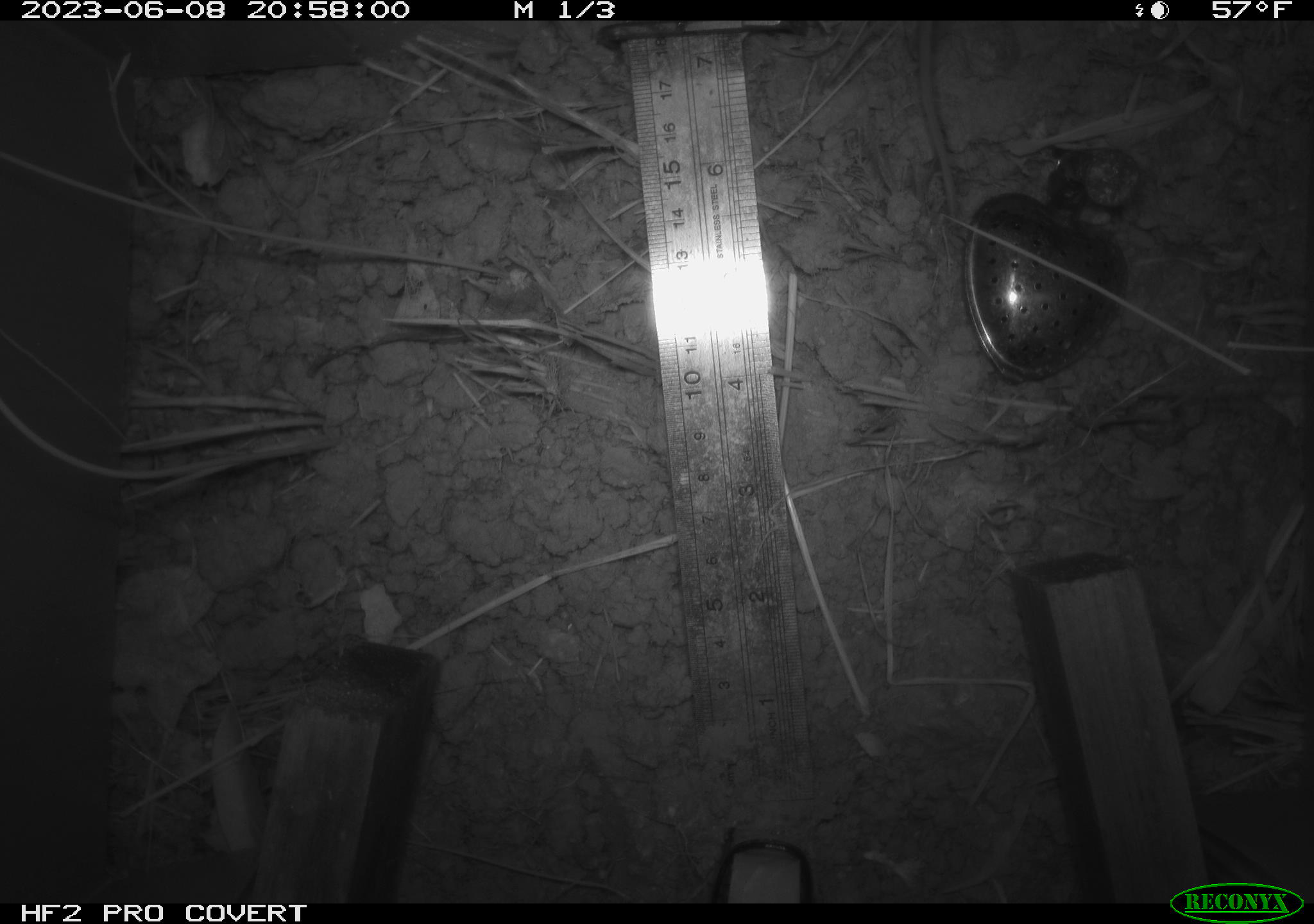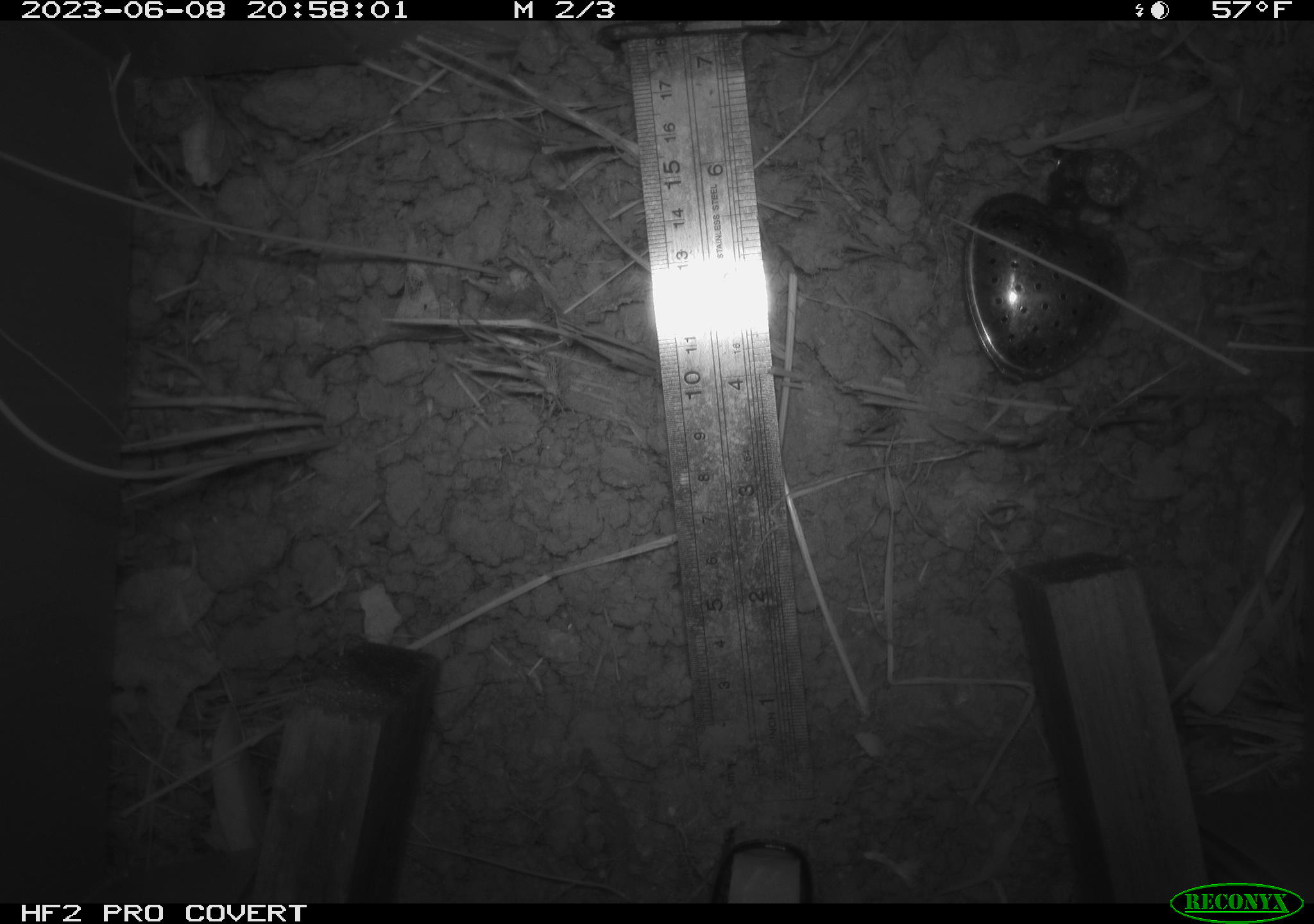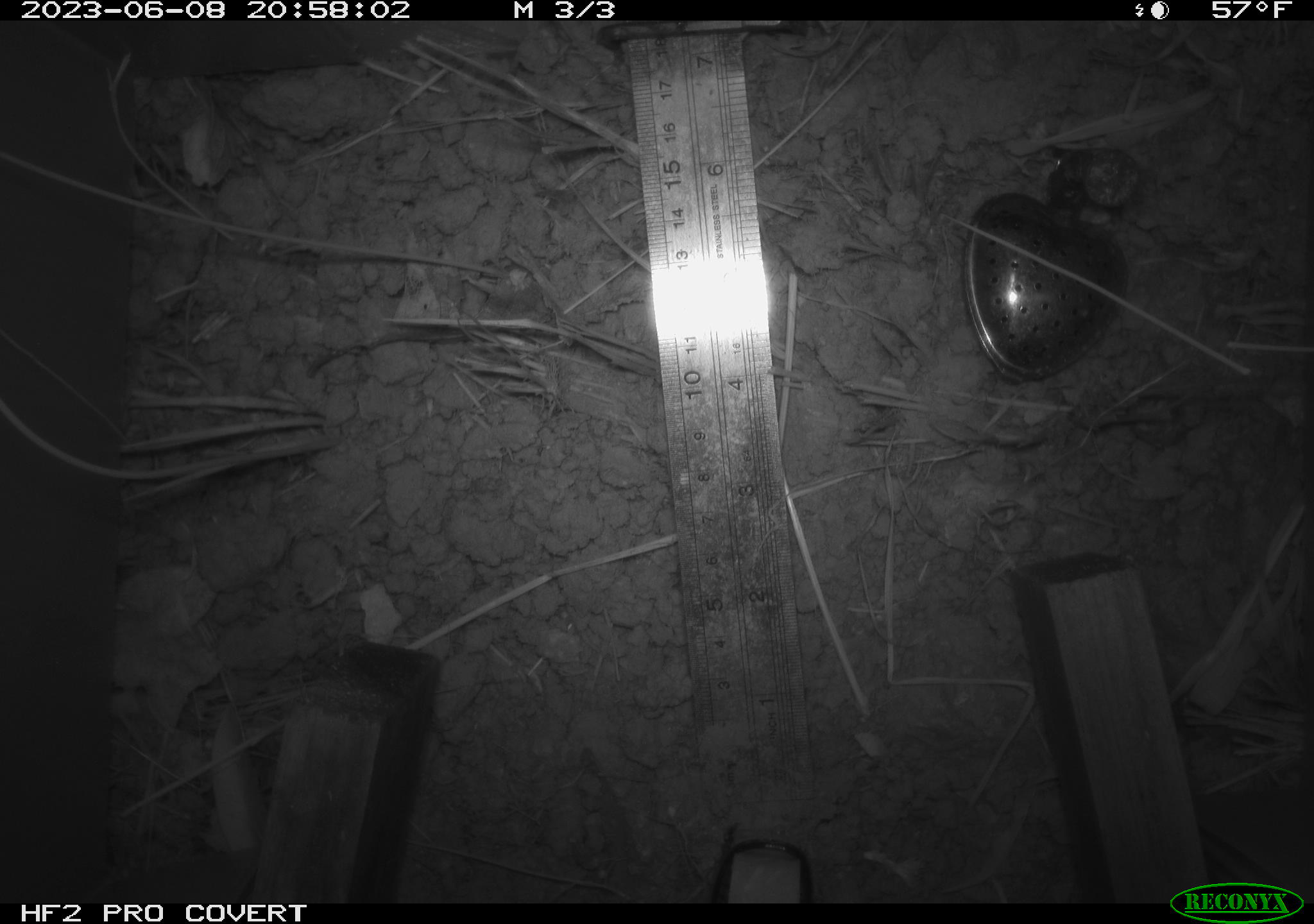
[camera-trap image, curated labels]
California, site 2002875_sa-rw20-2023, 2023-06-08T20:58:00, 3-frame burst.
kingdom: Animalia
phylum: Chordata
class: Mammalia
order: Rodentia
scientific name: Rodentia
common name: rodent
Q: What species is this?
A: Rodent (Rodentia).